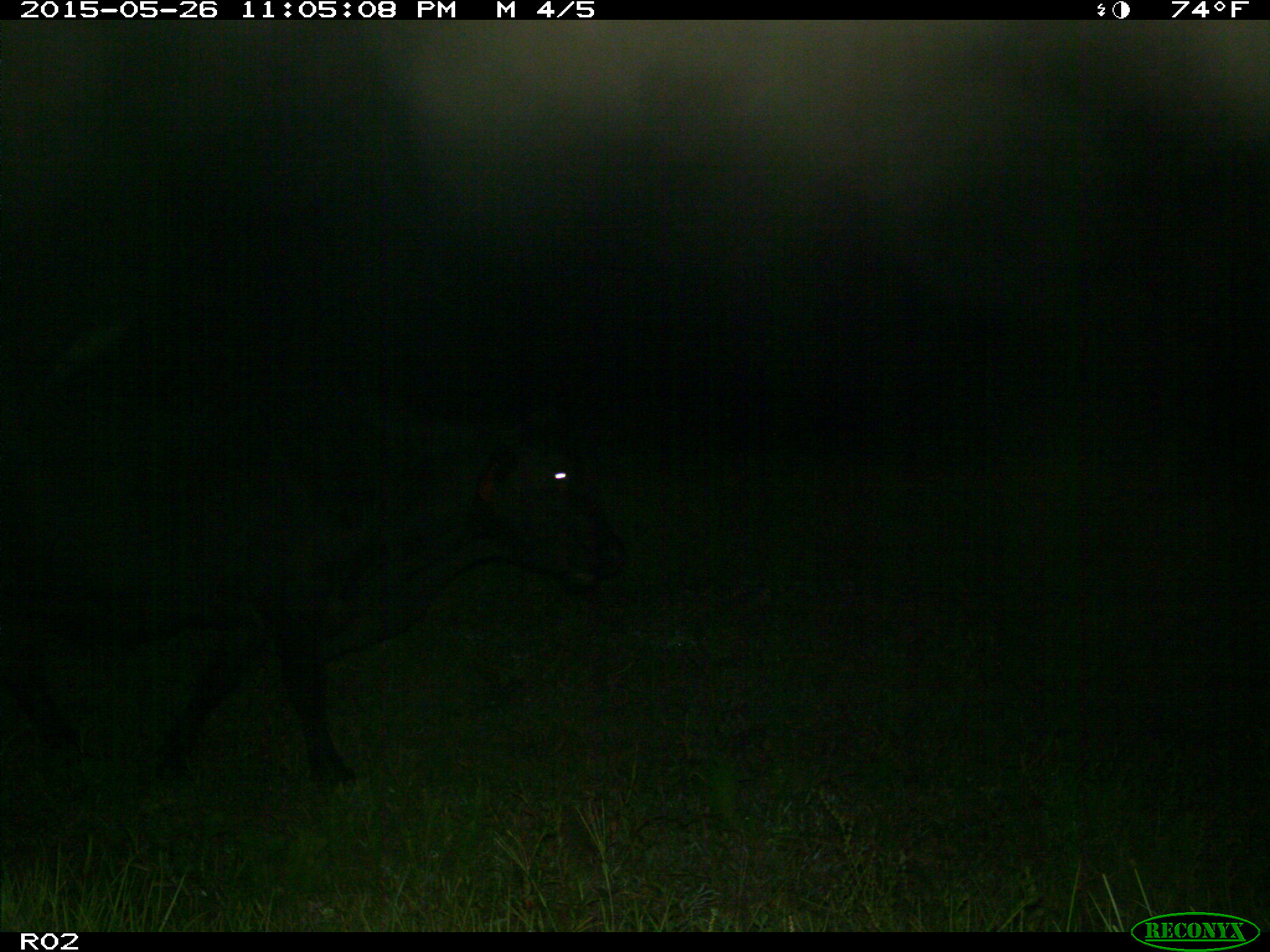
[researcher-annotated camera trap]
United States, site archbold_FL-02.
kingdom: Animalia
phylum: Chordata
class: Mammalia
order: Artiodactyla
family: Bovidae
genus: Bos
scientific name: Bos taurus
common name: domestic cow